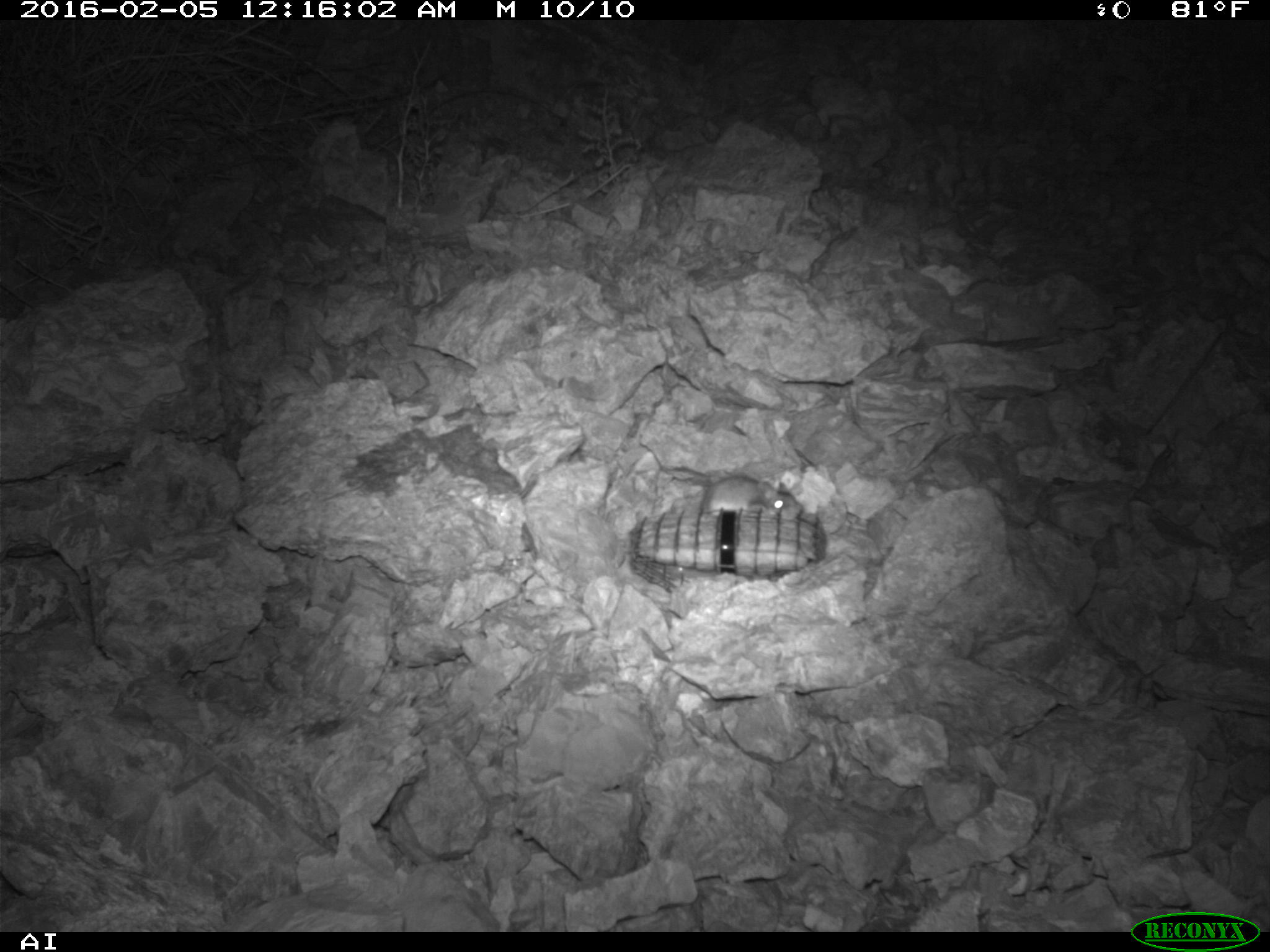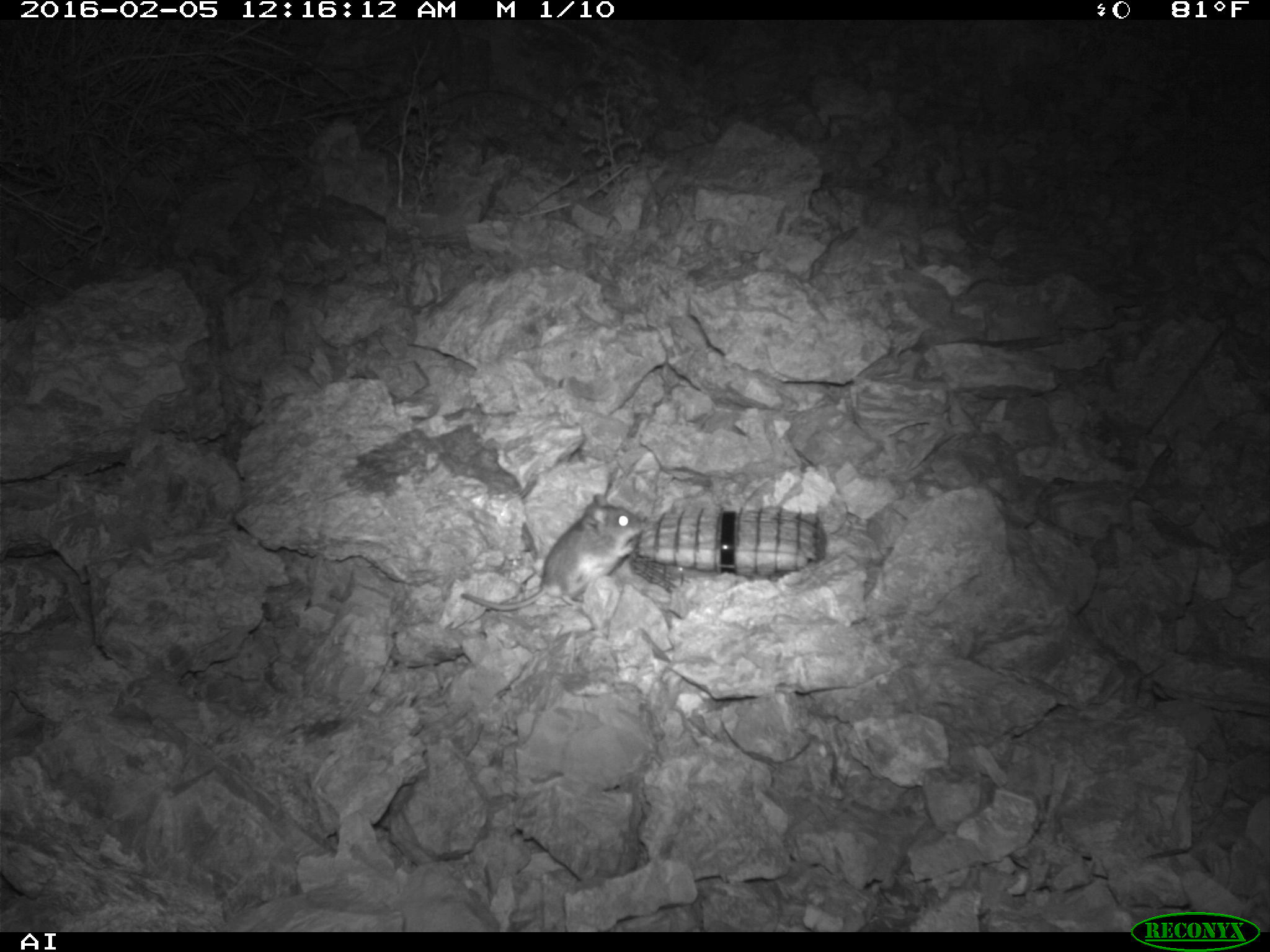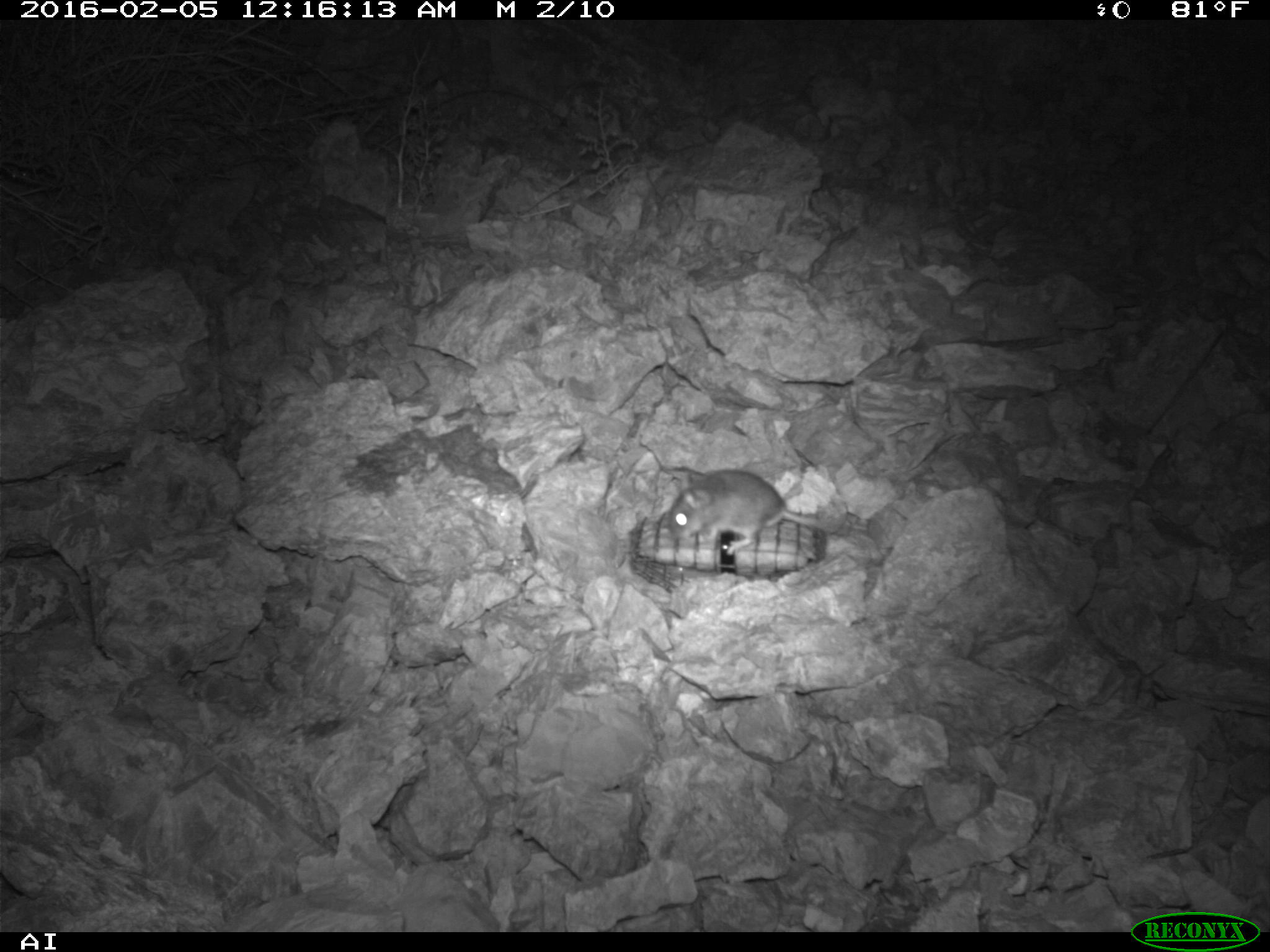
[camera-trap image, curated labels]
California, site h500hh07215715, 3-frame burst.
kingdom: Animalia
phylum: Chordata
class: Mammalia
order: Rodentia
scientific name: Rodentia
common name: rodent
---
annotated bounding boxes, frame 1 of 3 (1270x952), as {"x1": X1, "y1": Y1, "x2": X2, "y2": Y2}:
rodent: {"x1": 664, "y1": 466, "x2": 806, "y2": 521}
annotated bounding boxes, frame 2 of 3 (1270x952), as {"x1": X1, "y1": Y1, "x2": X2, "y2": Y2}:
rodent: {"x1": 460, "y1": 492, "x2": 641, "y2": 611}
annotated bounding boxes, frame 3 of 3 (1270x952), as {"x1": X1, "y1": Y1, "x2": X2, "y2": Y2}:
rodent: {"x1": 669, "y1": 470, "x2": 843, "y2": 555}